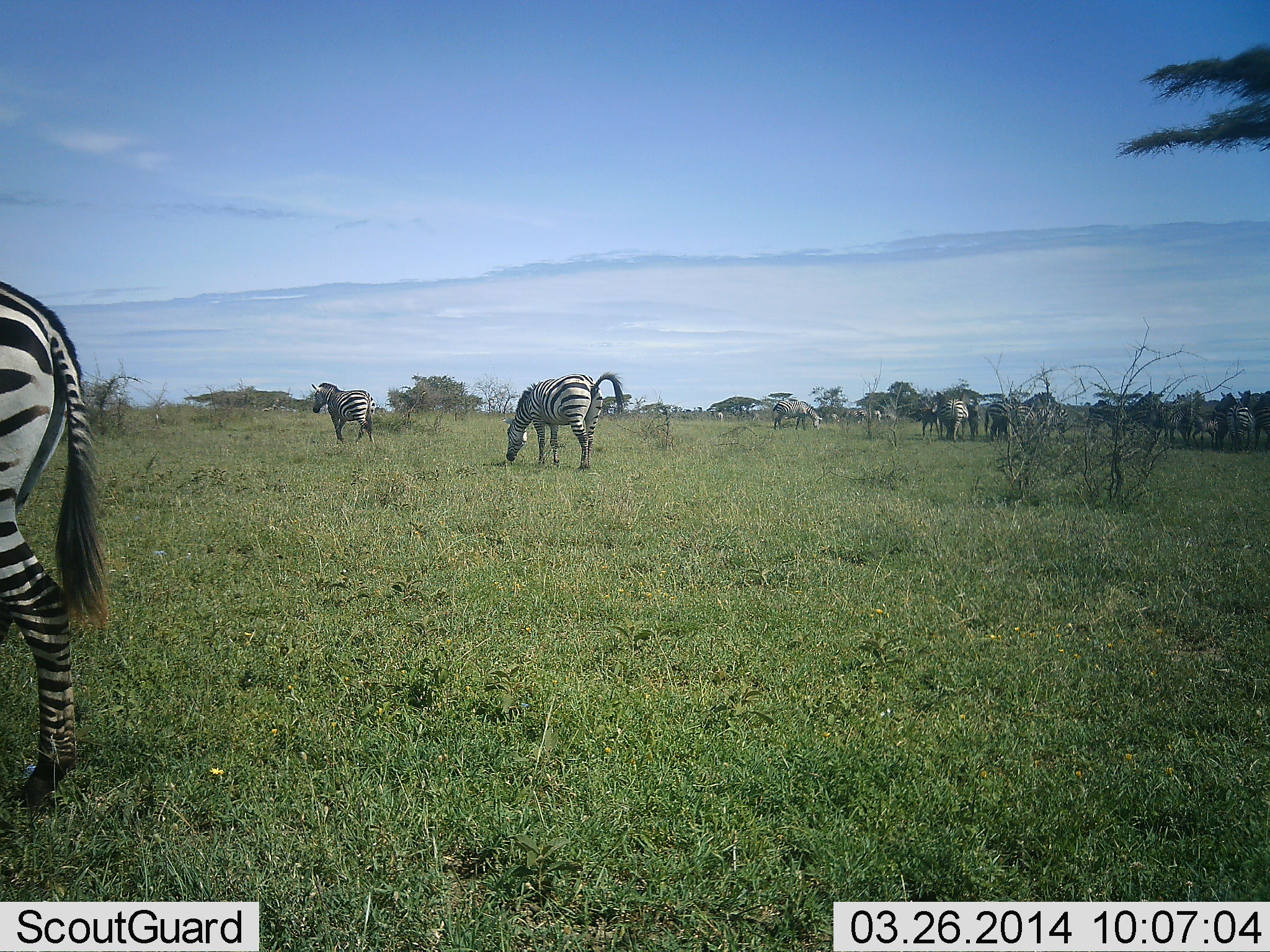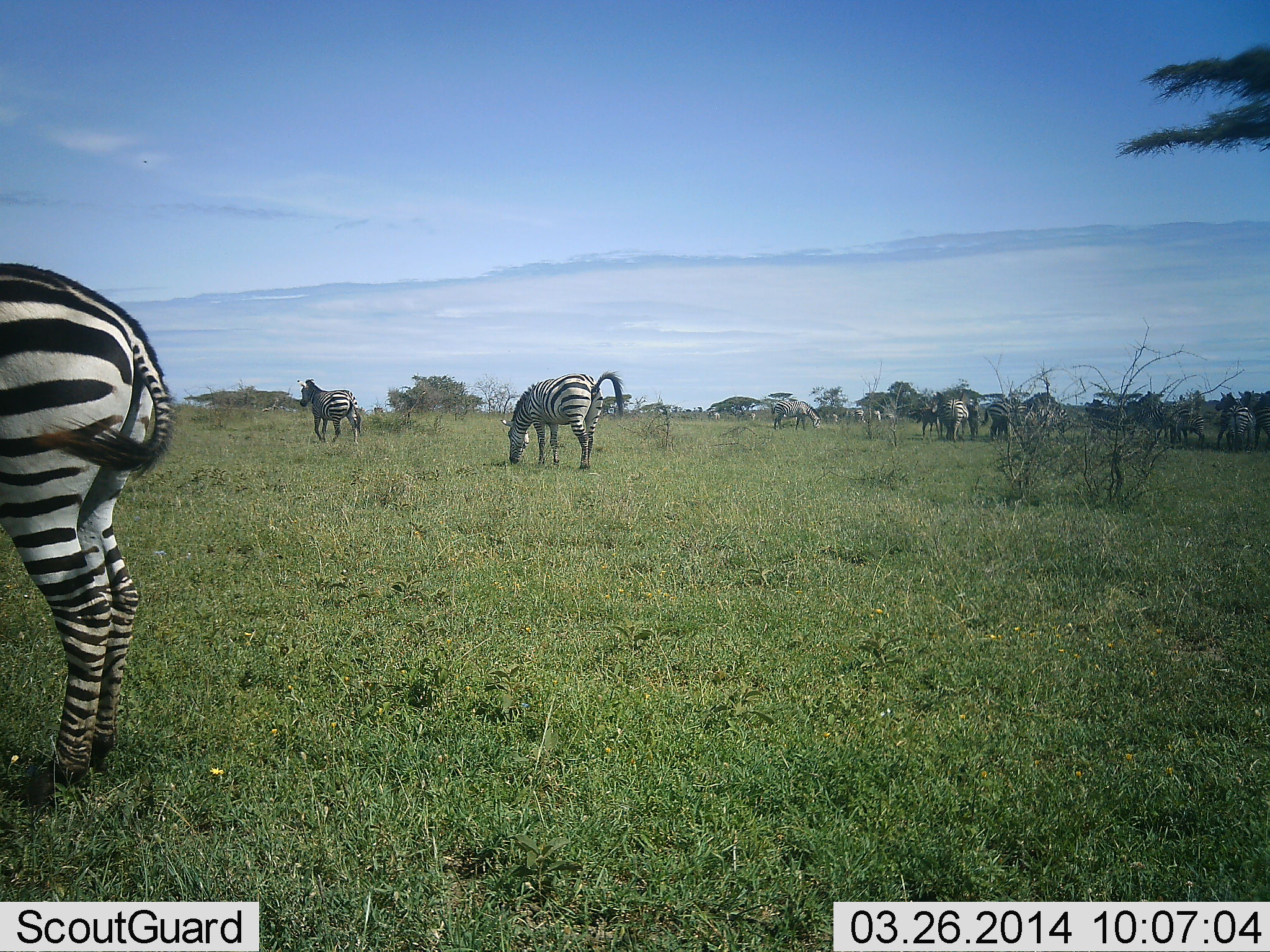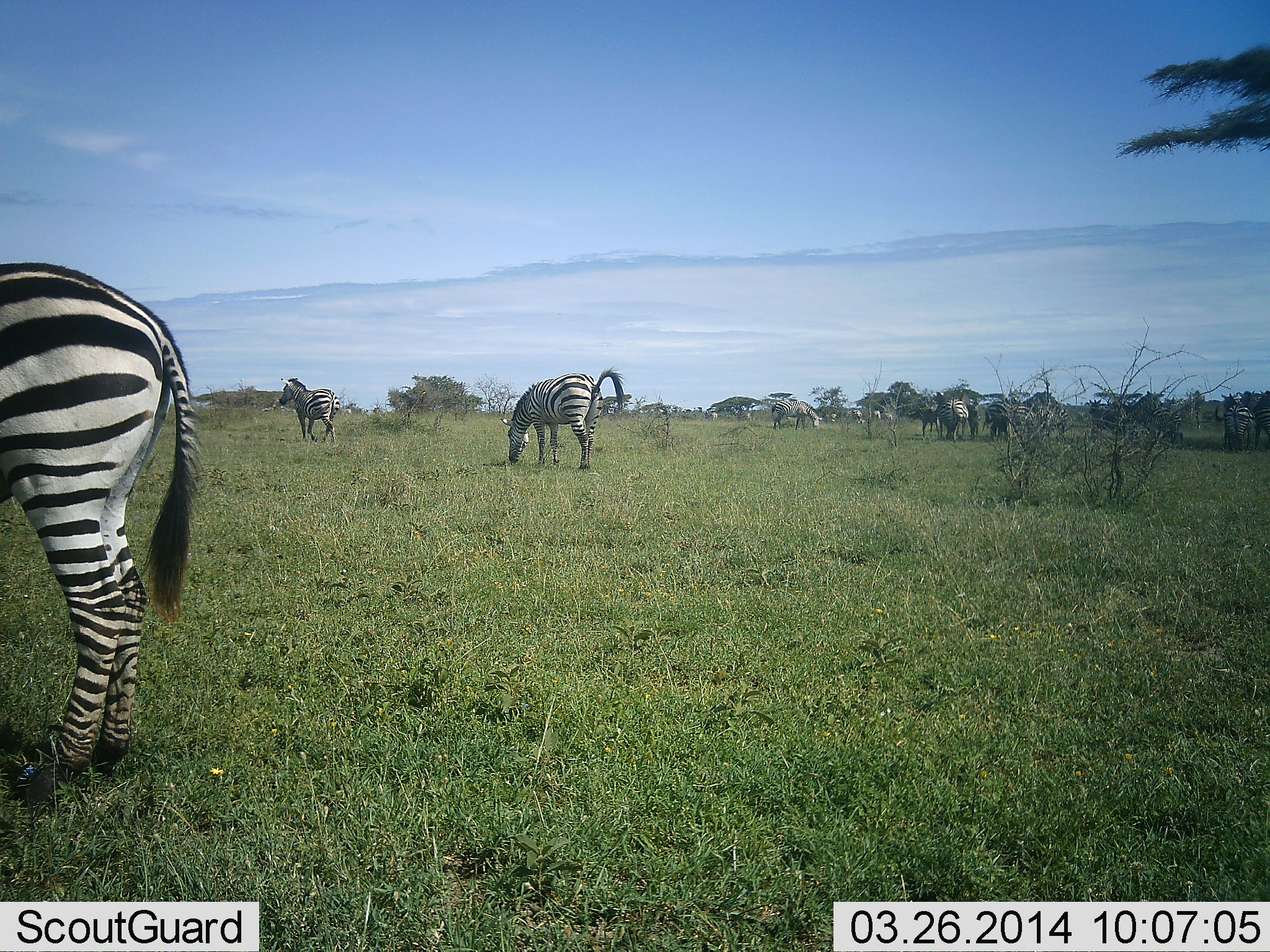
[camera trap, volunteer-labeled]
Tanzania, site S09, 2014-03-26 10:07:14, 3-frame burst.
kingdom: Animalia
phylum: Chordata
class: Mammalia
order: Perissodactyla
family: Equidae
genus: Equus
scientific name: Equus quagga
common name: plains zebra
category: zebra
Zebra (plains zebra) (Equus quagga), count 11-50. Behavior (volunteer vote fractions): standing 70%, resting 20%, moving 80%, interacting 20%. Young present (vote fraction): 0%. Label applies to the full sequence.